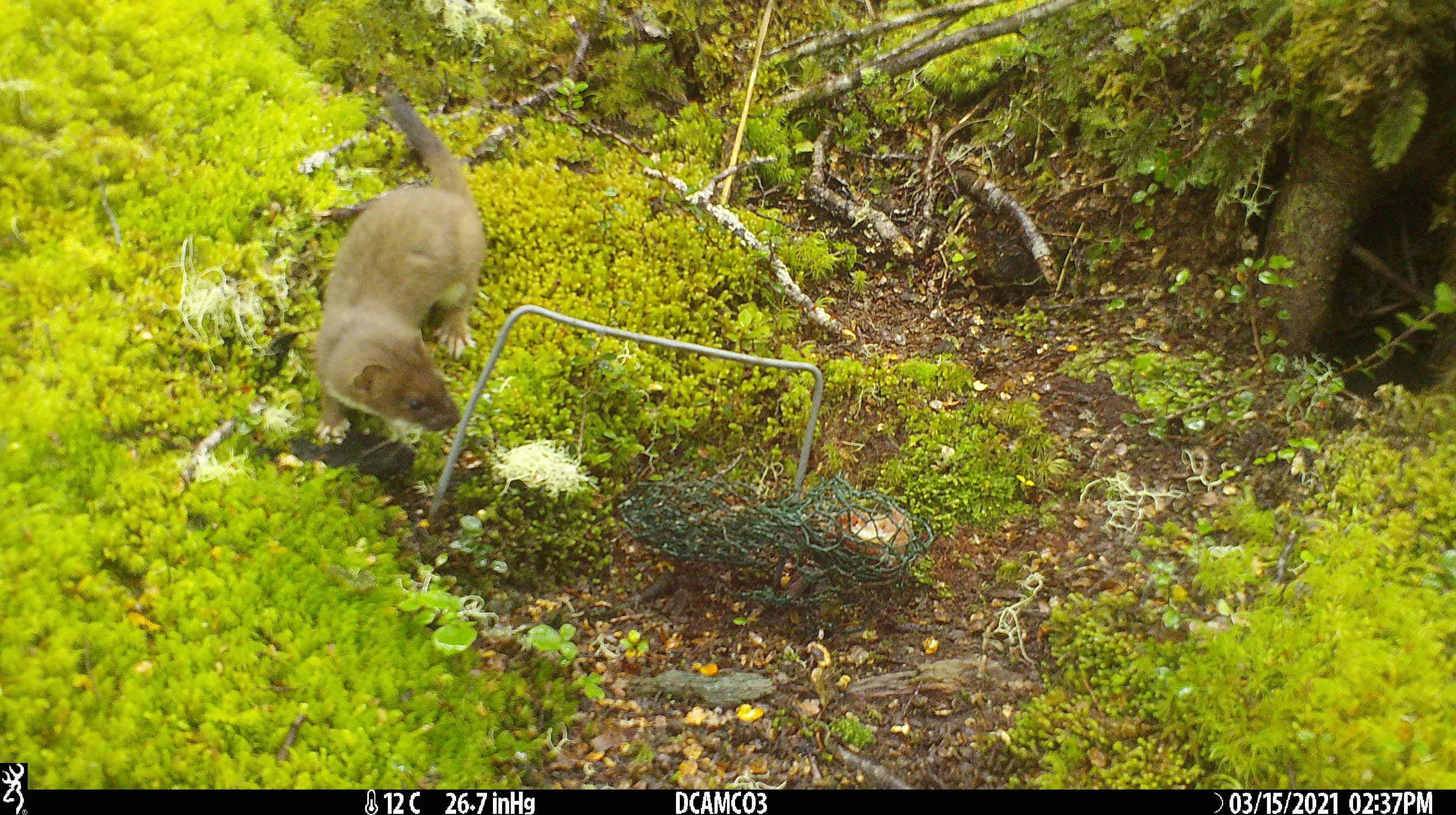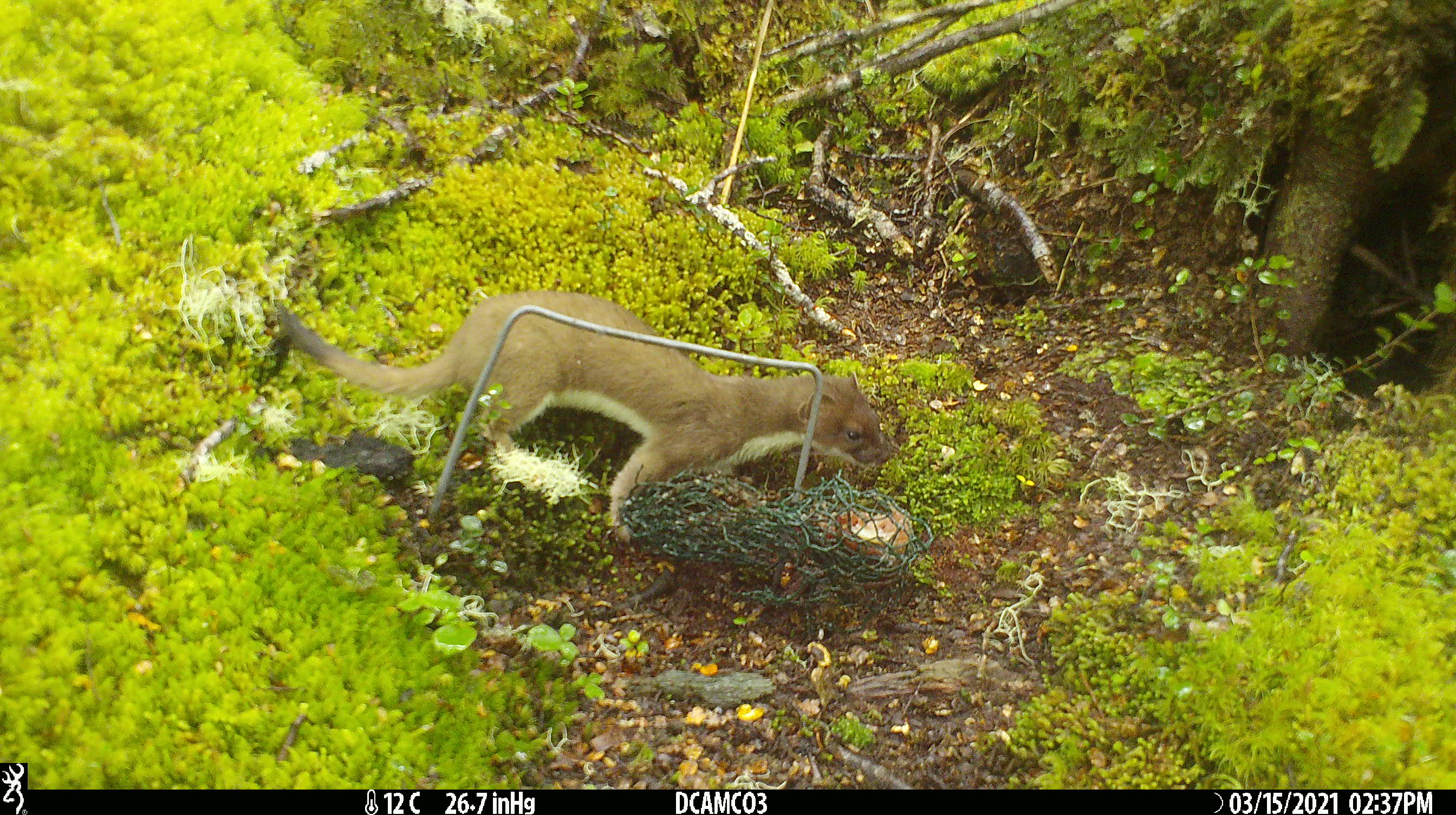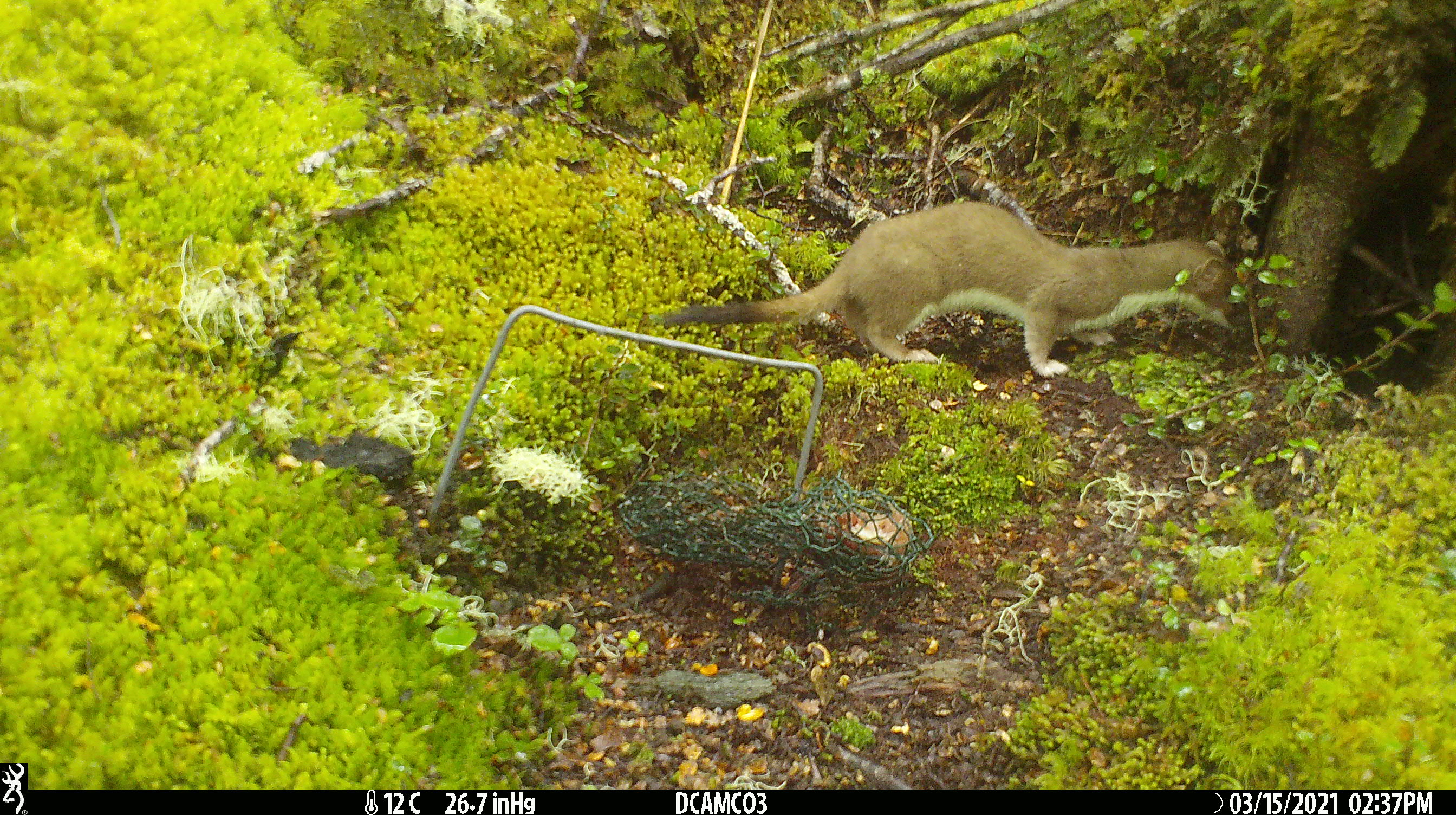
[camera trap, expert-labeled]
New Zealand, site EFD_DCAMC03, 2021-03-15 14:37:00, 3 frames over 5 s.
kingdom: Animalia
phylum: Chordata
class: Mammalia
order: Carnivora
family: Mustelidae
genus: Mustela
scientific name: Mustela erminea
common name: stoat